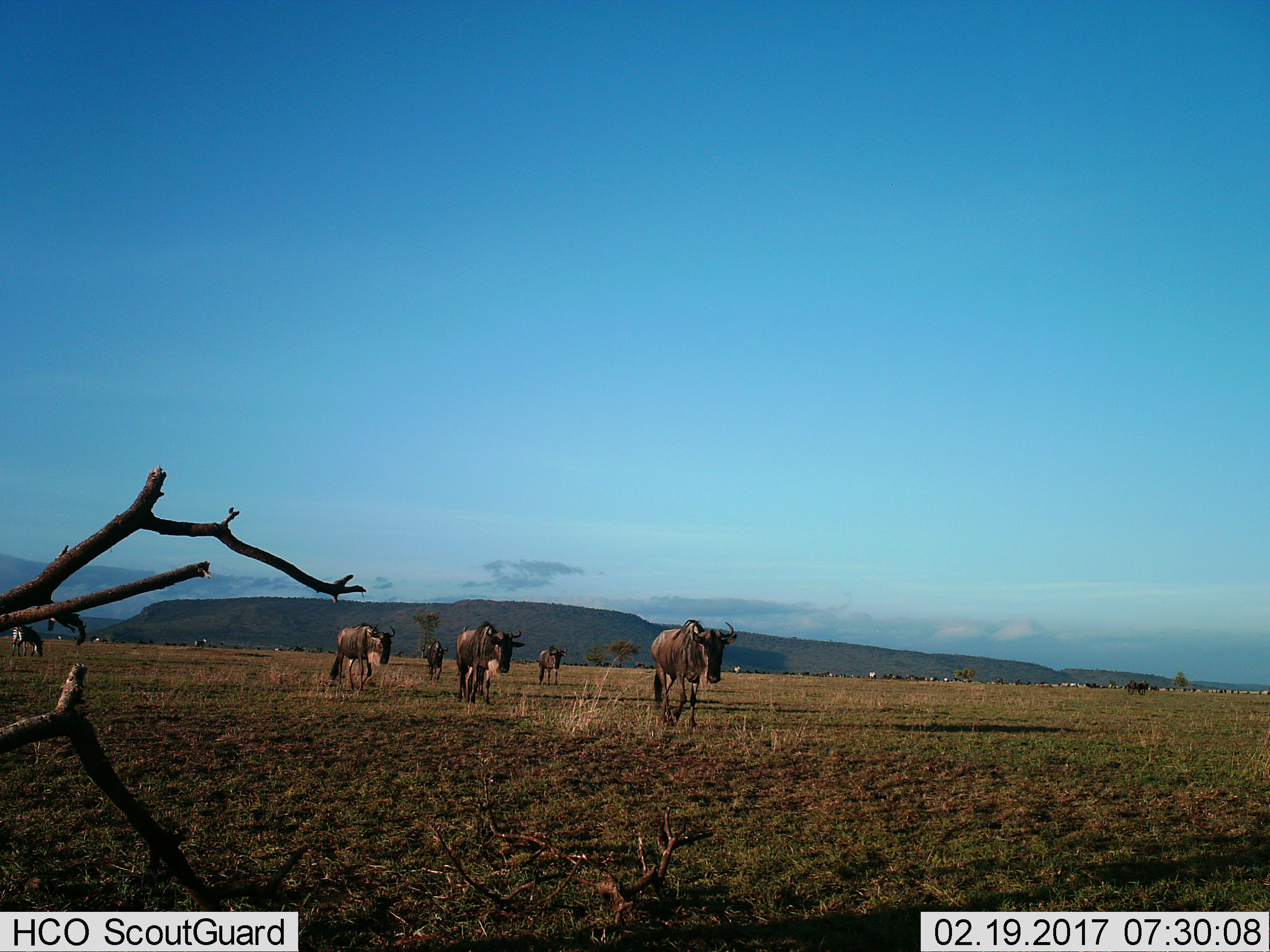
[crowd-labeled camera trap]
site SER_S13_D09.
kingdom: Animalia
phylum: Chordata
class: Mammalia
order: Artiodactyla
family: Bovidae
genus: Connochaetes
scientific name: Connochaetes taurinus taurinus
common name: blue wildebeest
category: wildebeestblue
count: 5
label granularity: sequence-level